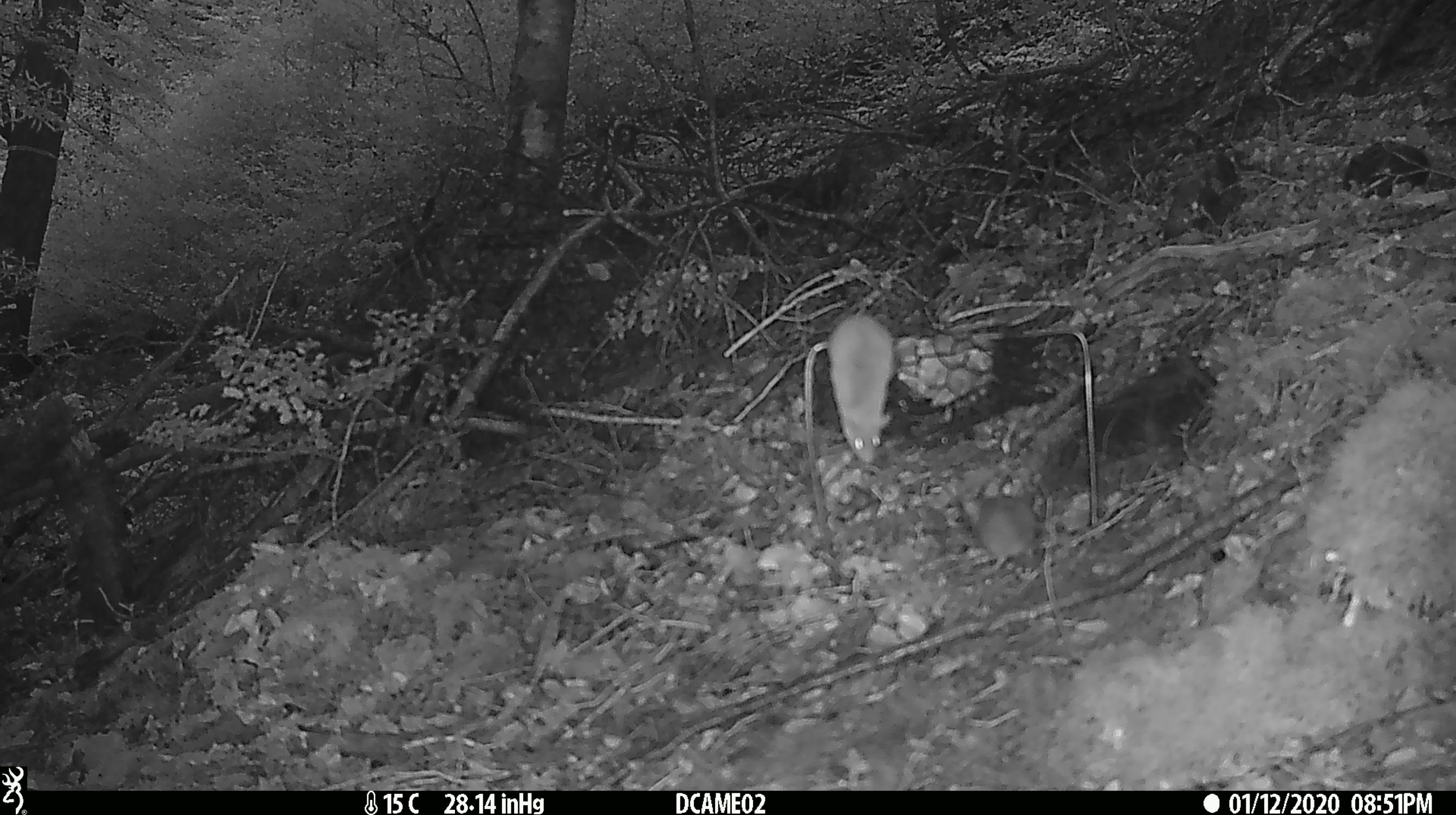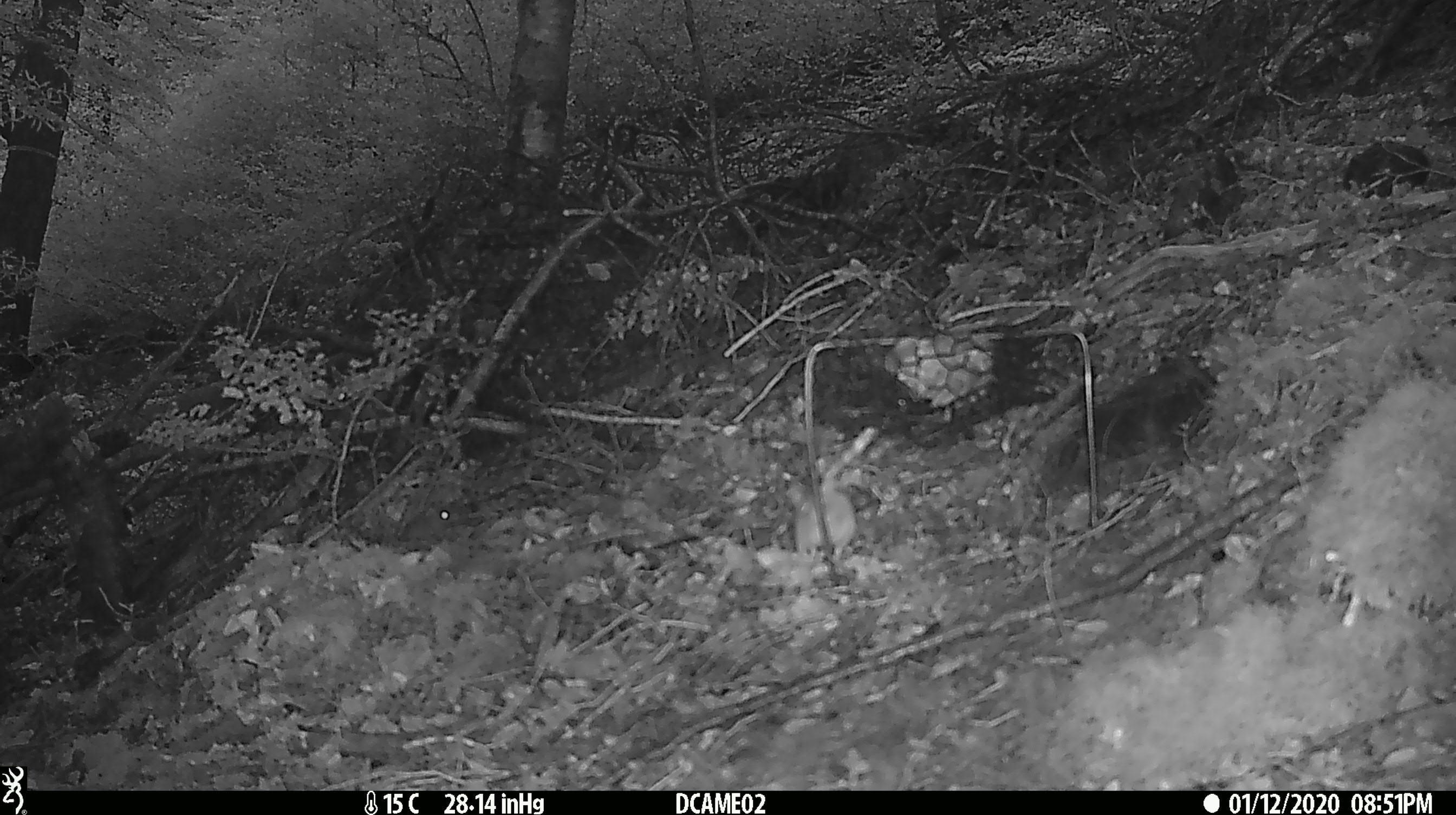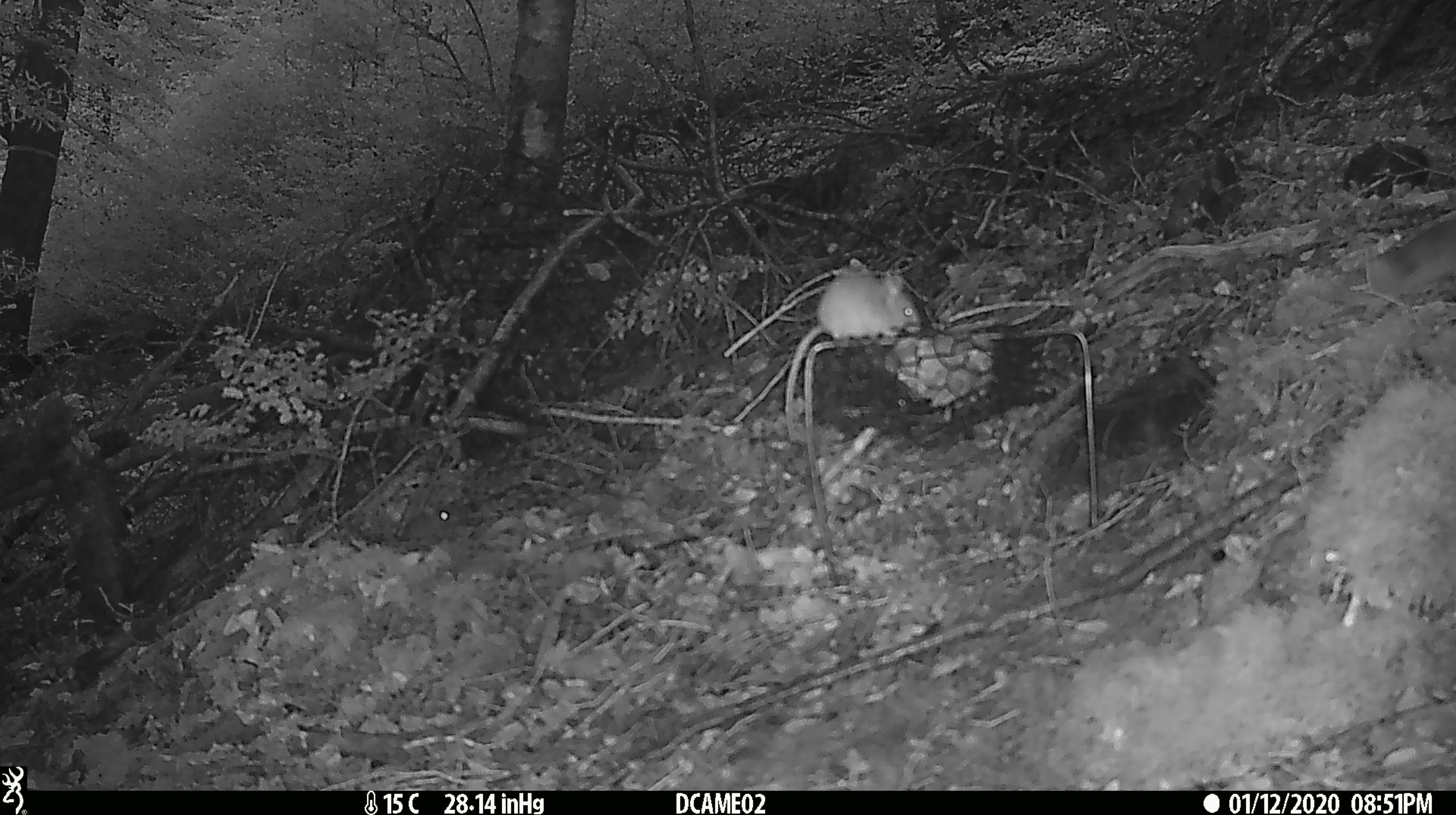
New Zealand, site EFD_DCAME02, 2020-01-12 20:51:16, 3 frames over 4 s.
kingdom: Animalia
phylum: Chordata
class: Mammalia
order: Rodentia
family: Muridae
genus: Mus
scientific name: Mus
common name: mouse